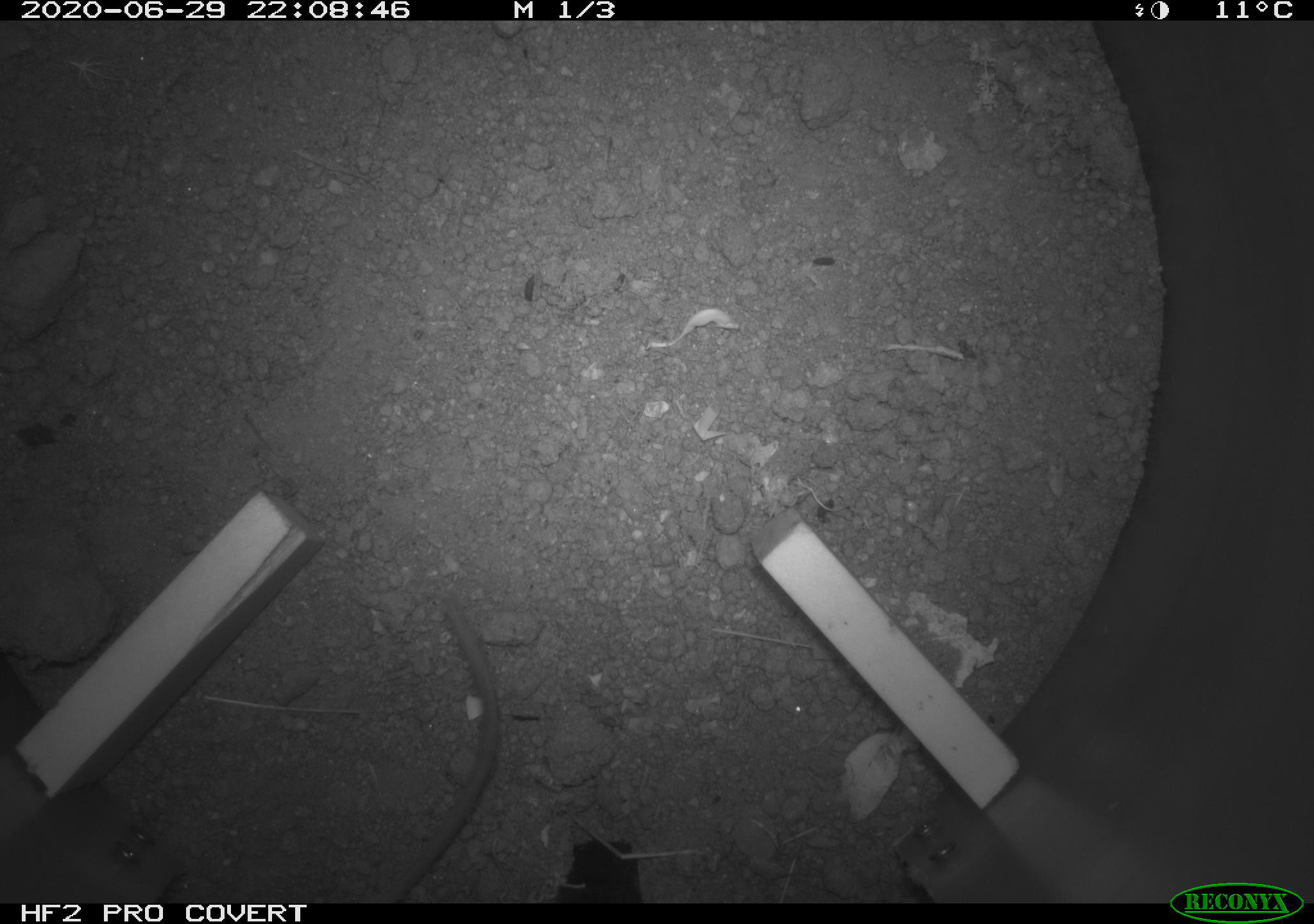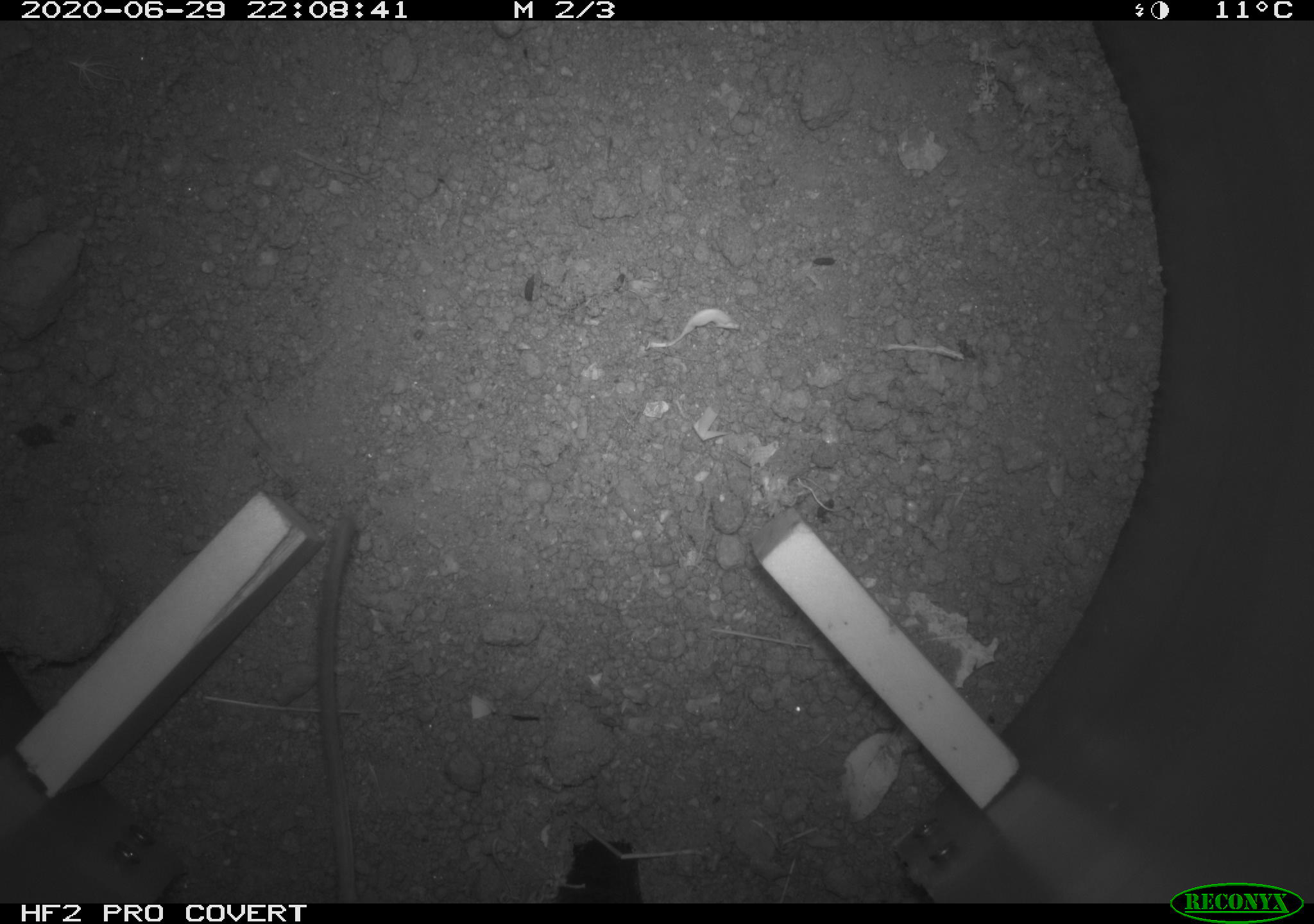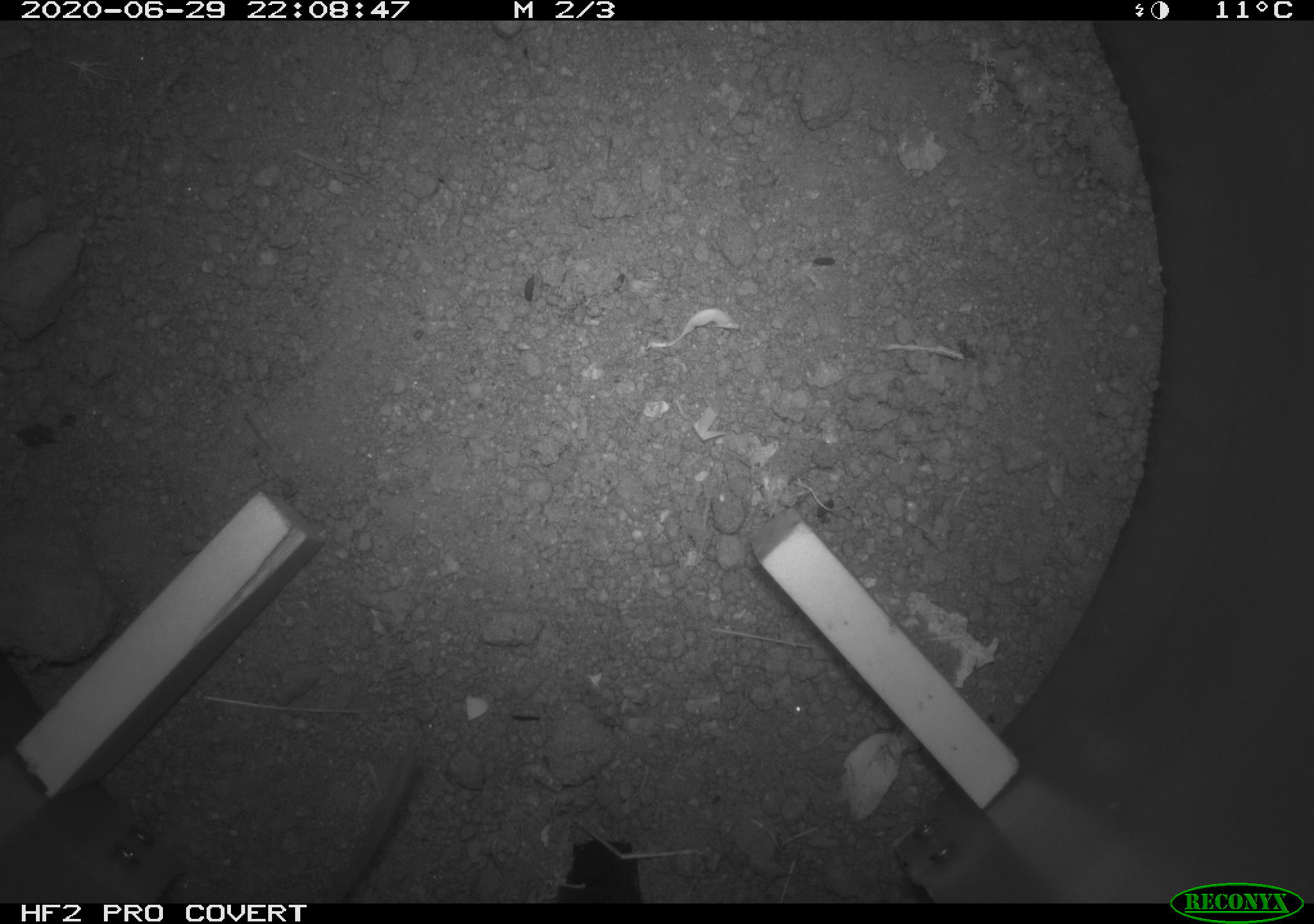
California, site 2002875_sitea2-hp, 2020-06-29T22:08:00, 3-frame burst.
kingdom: Animalia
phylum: Chordata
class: Mammalia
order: Rodentia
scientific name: Rodentia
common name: rodent